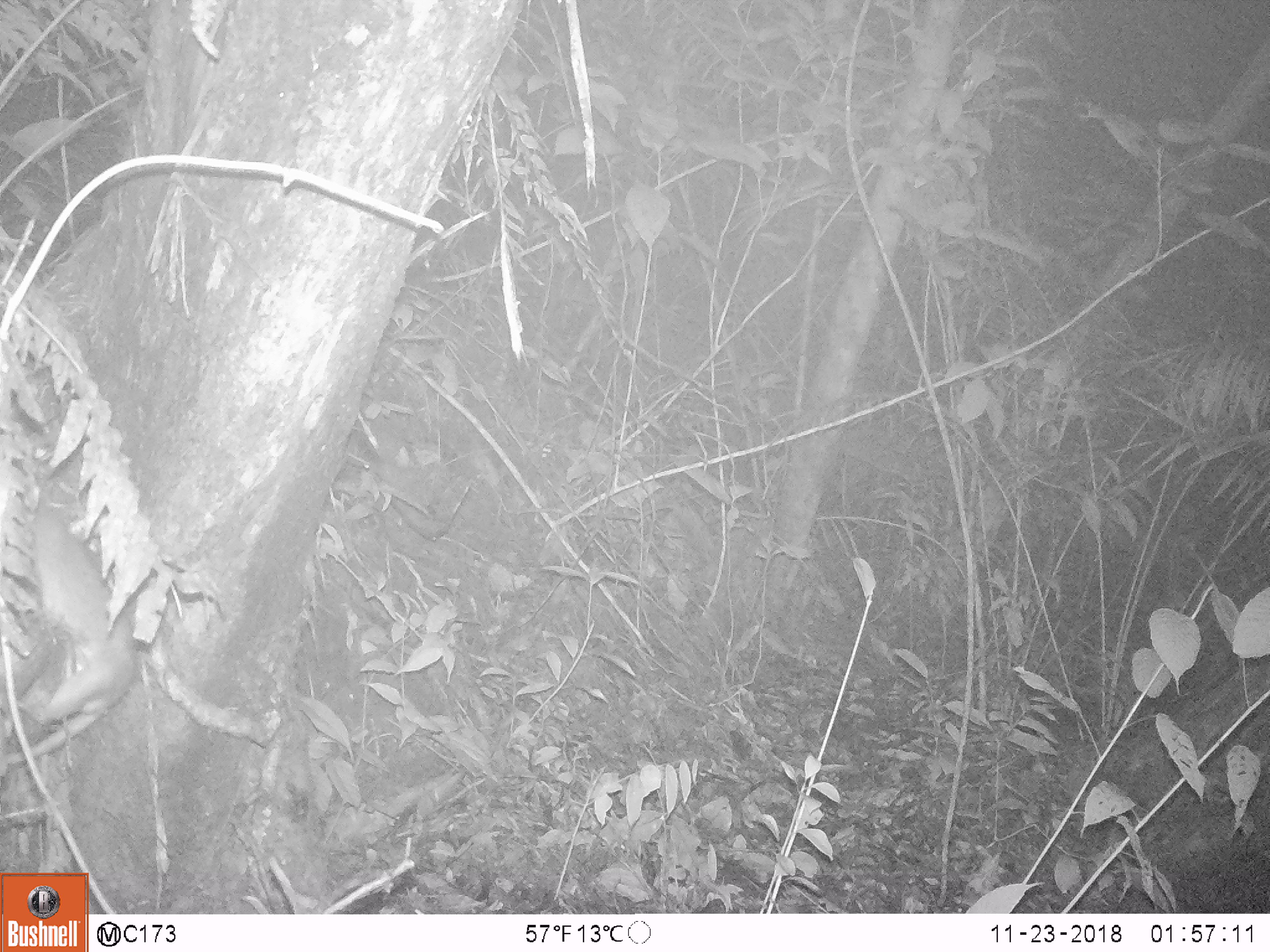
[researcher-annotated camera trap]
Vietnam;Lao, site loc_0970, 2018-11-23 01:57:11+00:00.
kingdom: Animalia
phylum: Chordata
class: Mammalia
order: Rodentia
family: Muridae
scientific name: Muridae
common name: old-world mice and rats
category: unidentified murid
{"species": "unidentified murid (old-world mice and rats) (Muridae)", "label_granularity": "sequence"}